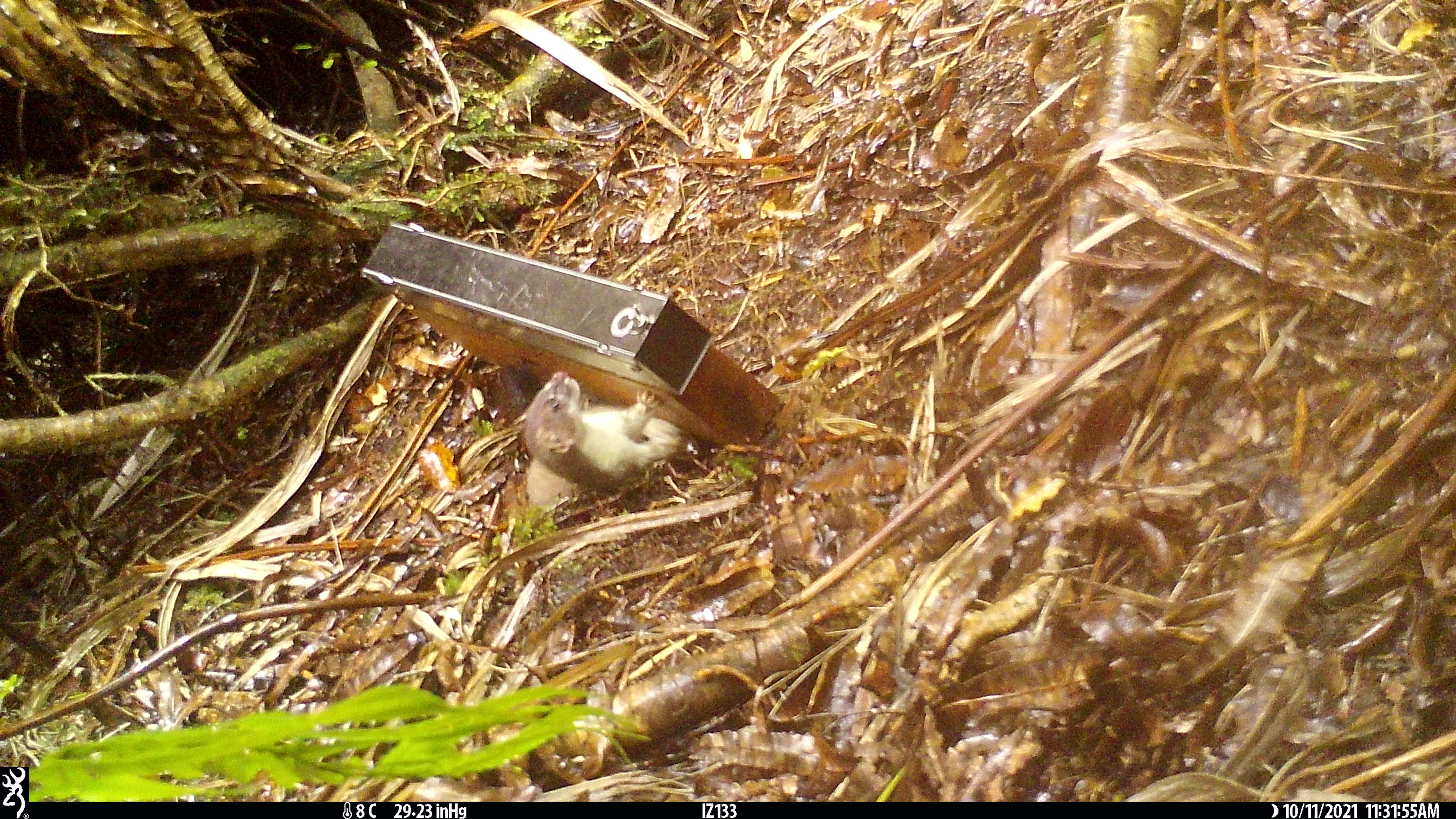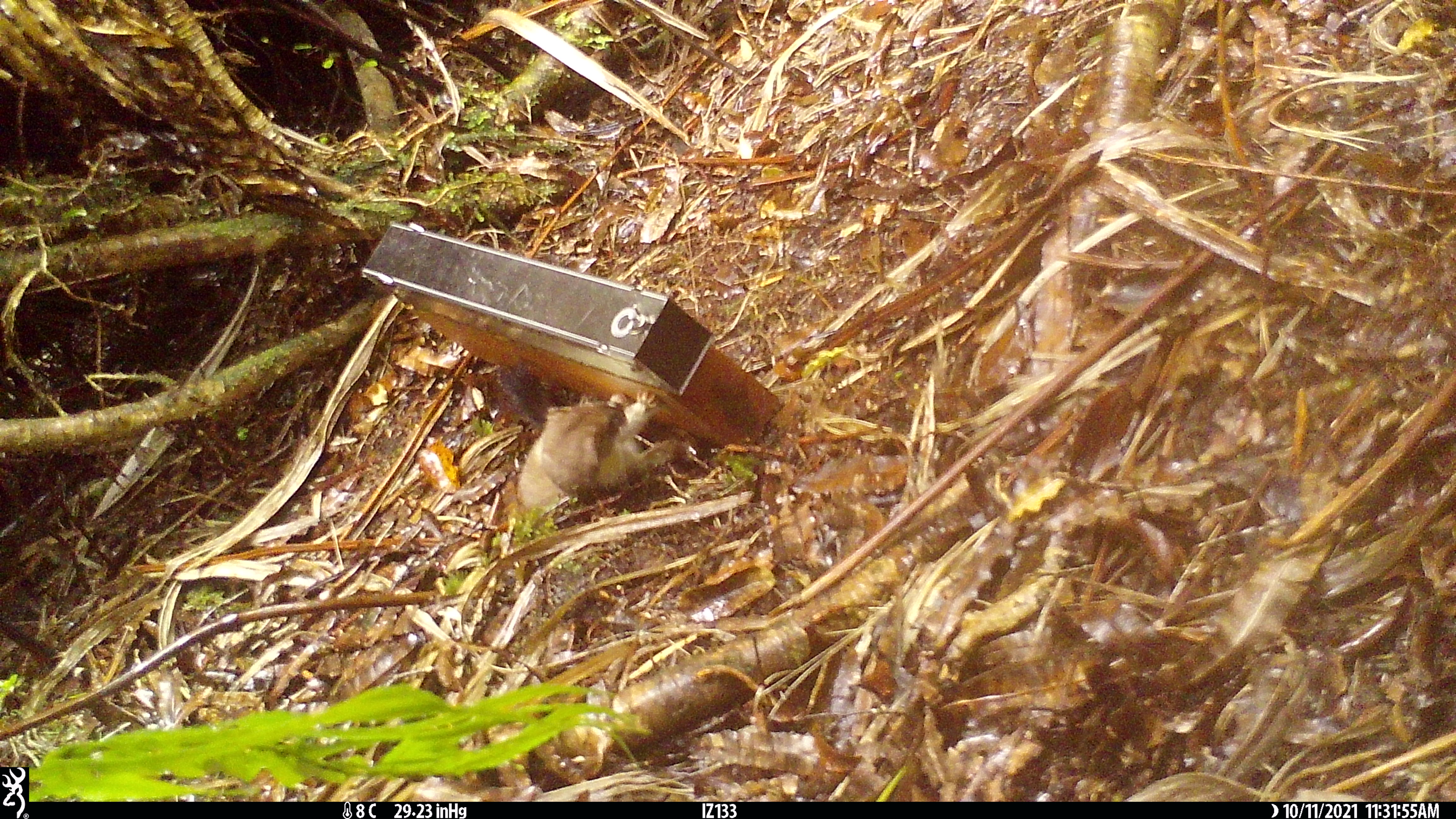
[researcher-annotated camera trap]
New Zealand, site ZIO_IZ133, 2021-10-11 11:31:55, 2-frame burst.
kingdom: Animalia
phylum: Chordata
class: Mammalia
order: Carnivora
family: Mustelidae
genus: Mustela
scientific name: Mustela erminea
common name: stoat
Stoat (Mustela erminea).